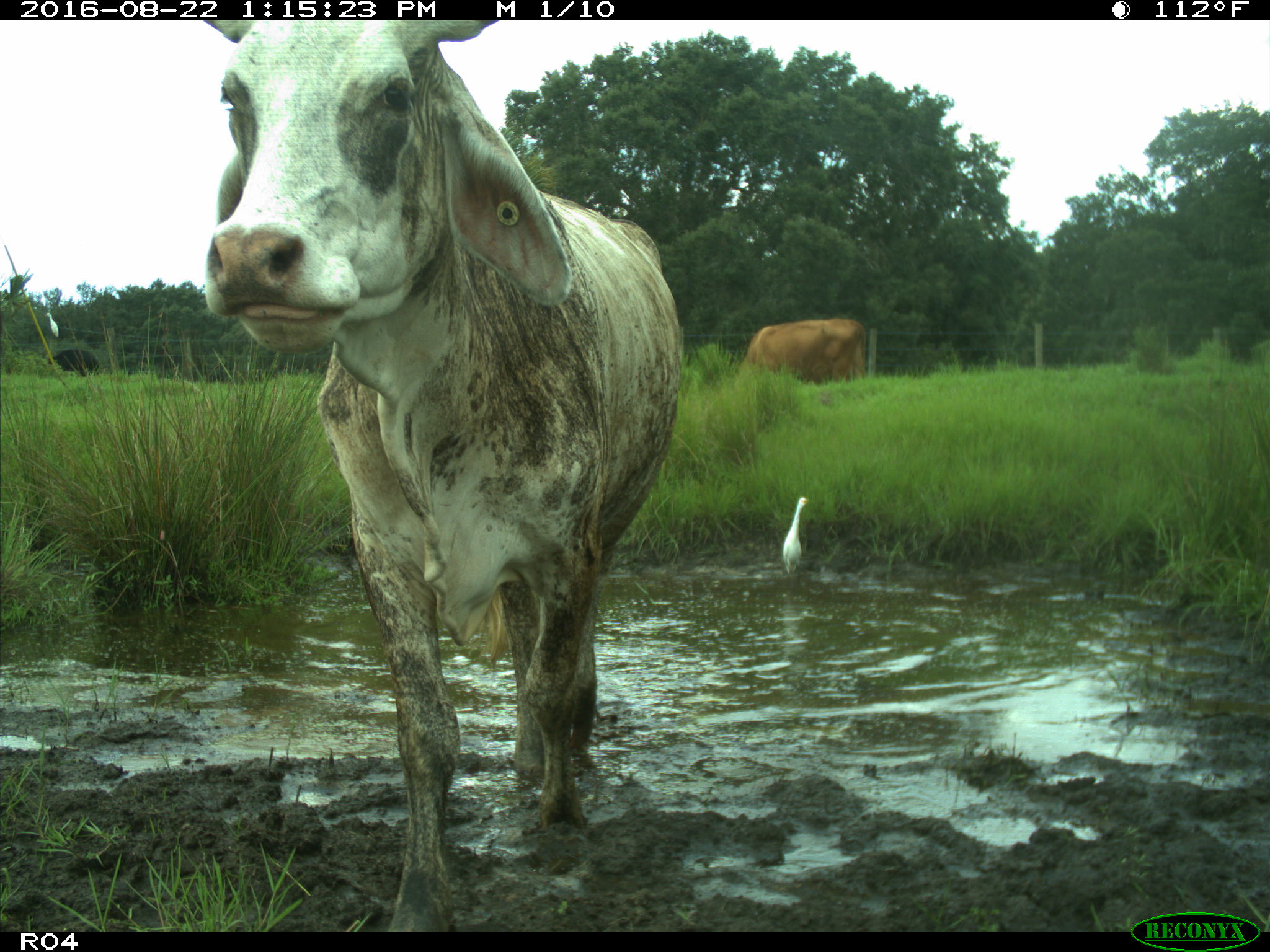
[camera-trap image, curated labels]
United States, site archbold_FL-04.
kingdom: Animalia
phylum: Chordata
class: Mammalia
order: Artiodactyla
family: Bovidae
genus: Bos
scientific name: Bos taurus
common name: domestic cow